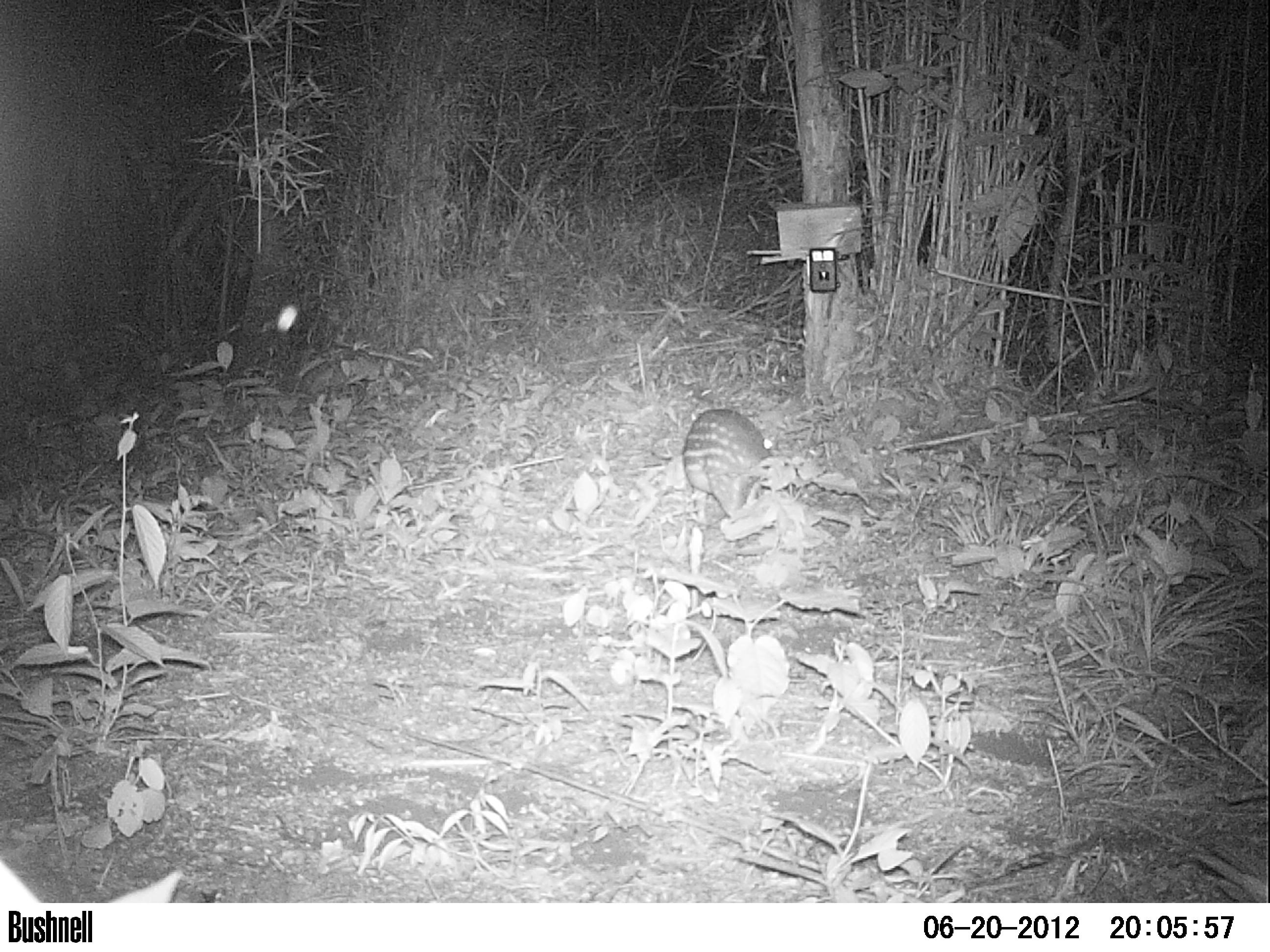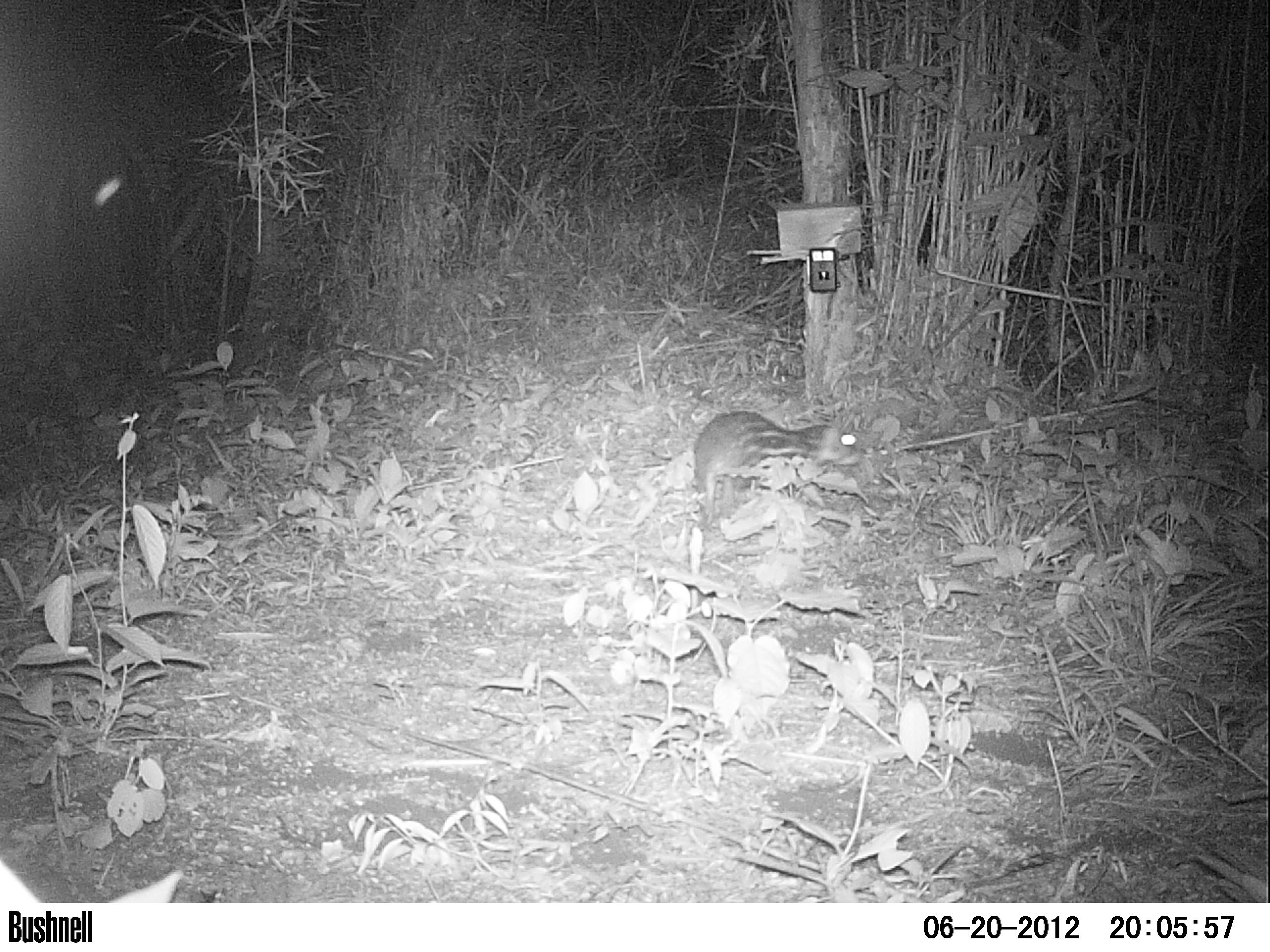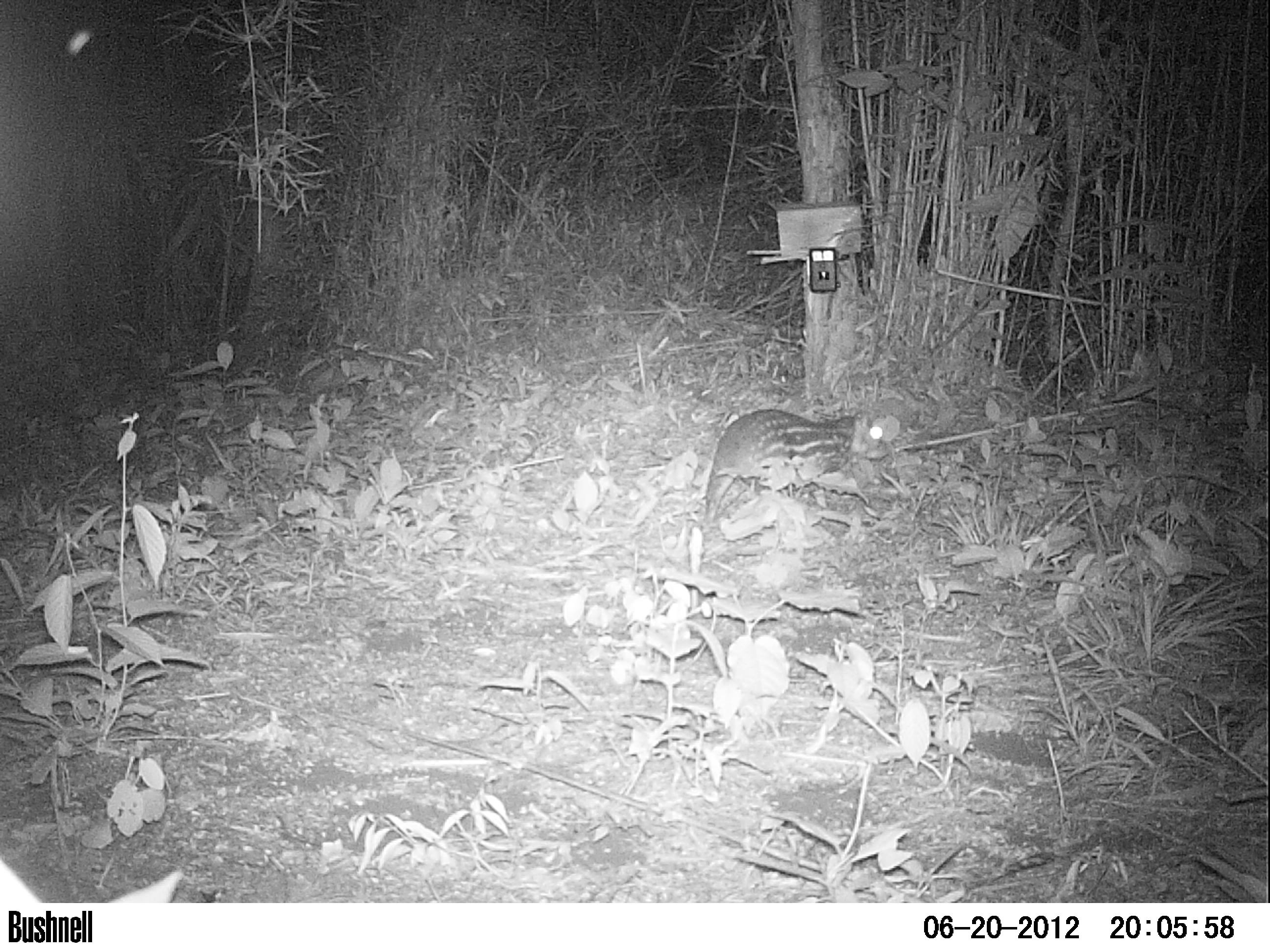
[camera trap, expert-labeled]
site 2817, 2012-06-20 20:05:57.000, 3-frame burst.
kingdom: Animalia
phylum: Chordata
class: Mammalia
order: Rodentia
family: Cuniculidae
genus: Cuniculus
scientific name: Cuniculus paca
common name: spotted paca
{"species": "Cuniculus paca (spotted paca)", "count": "1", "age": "adult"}